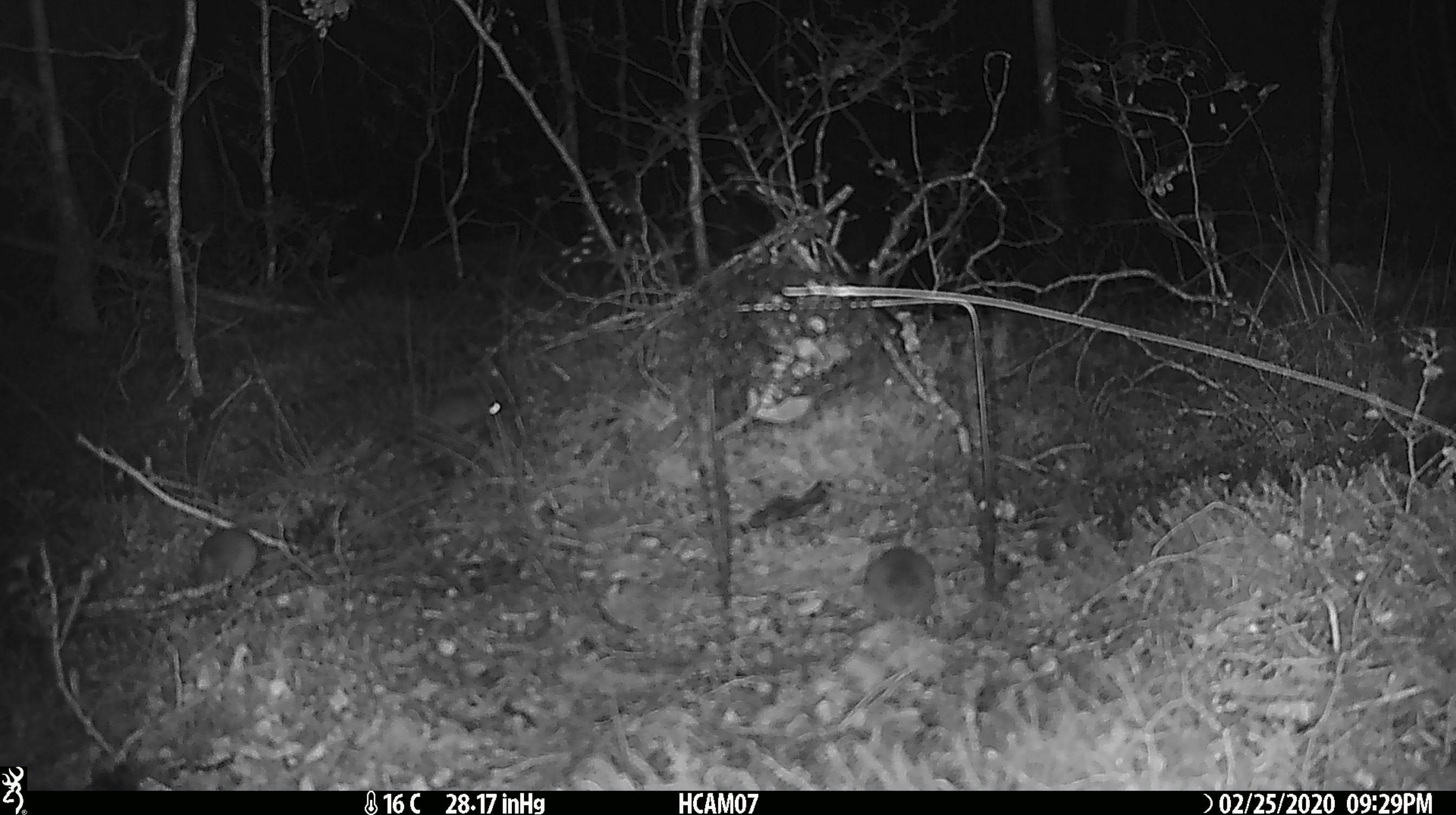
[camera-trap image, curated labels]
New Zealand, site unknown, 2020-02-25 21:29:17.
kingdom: Animalia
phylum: Chordata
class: Mammalia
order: Rodentia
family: Muridae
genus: Mus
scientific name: Mus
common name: mouse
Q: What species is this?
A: Mouse (Mus).